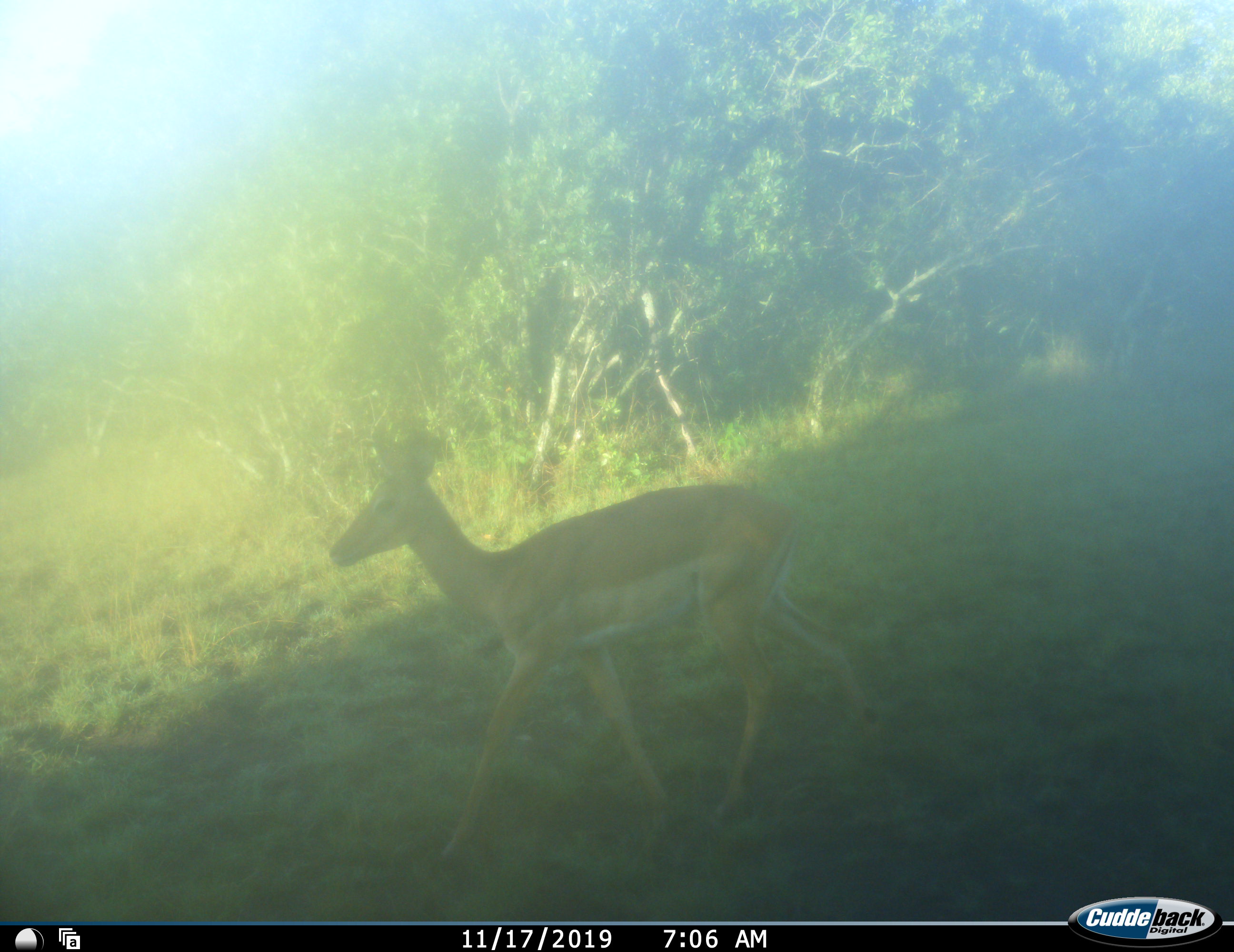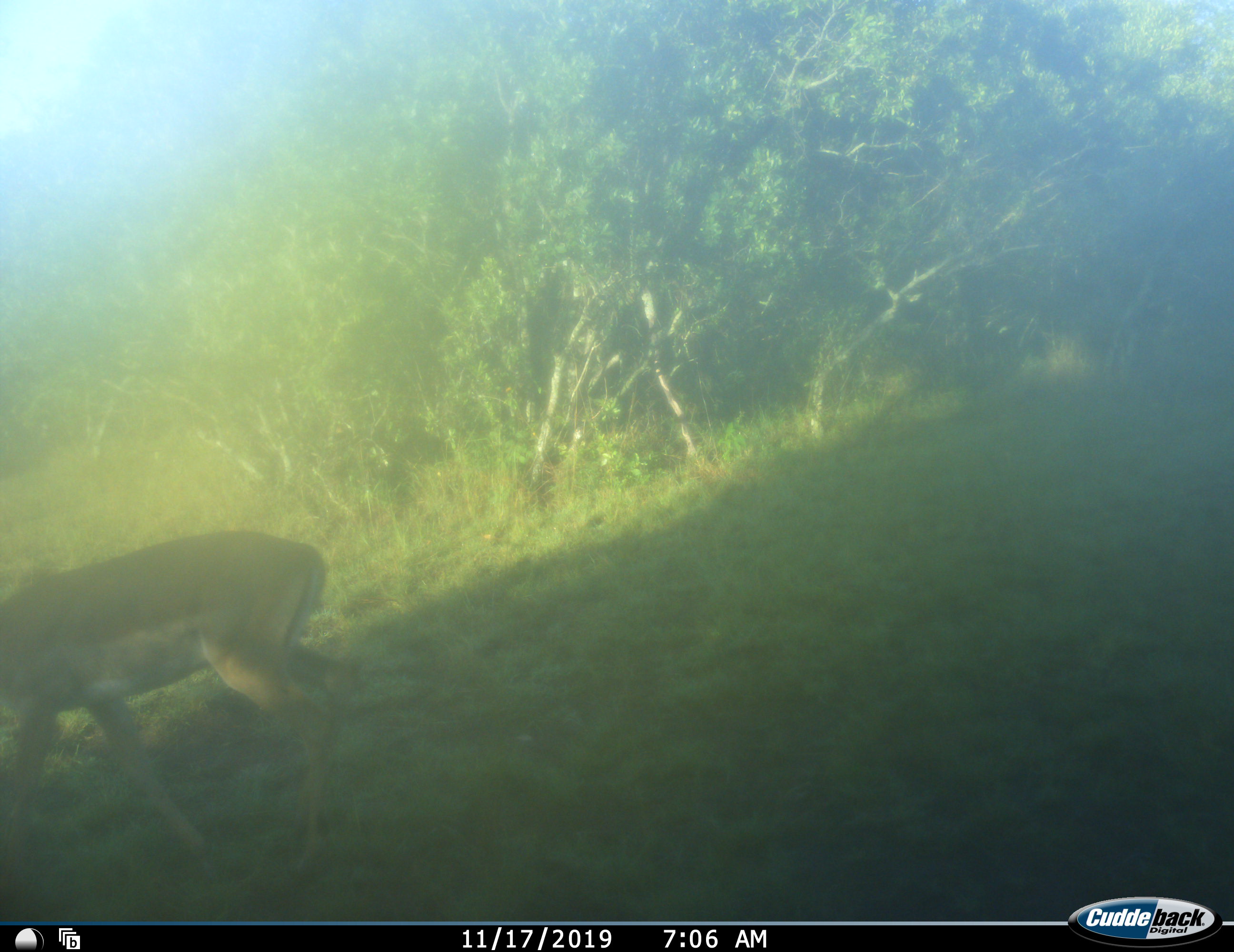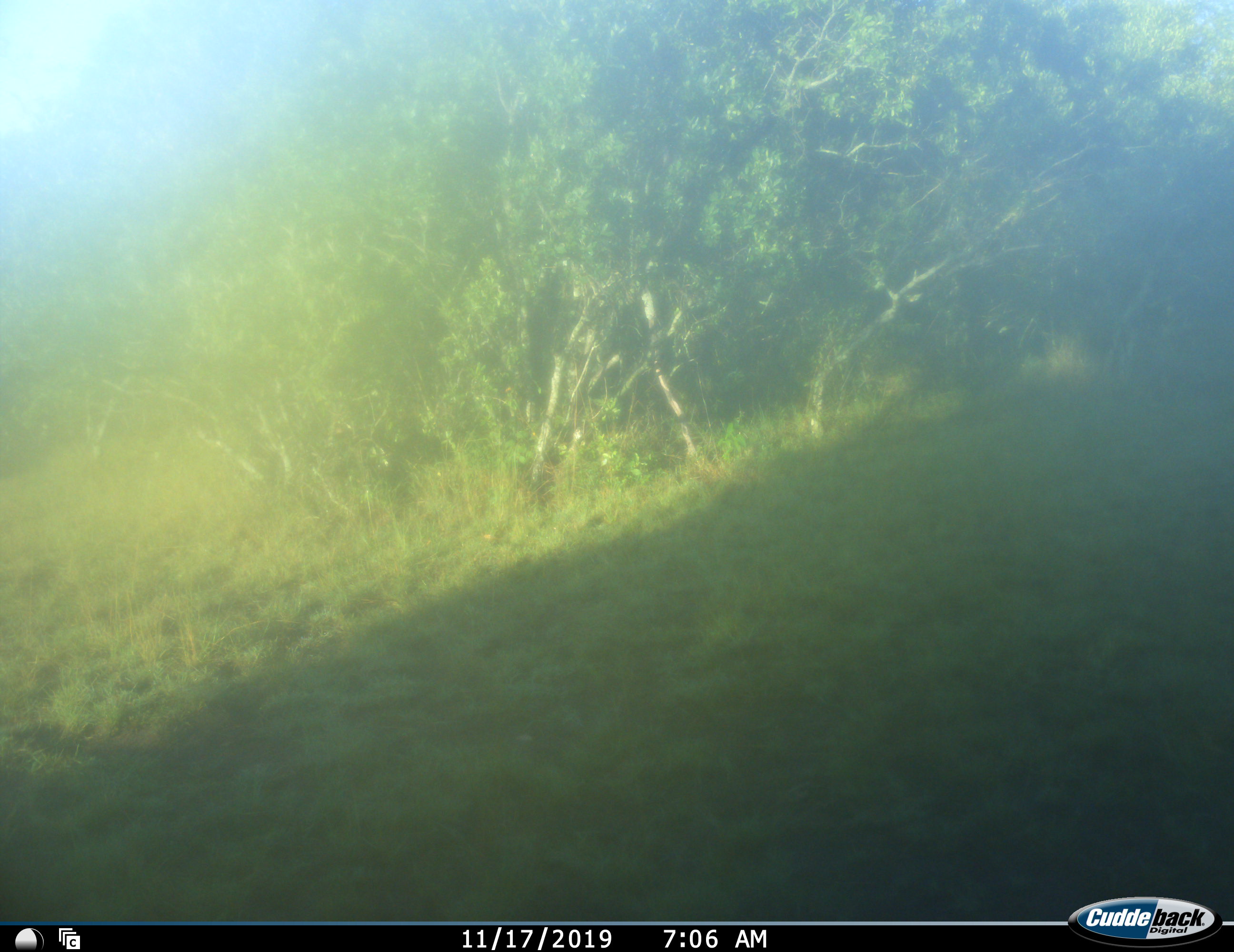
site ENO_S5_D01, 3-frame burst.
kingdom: Animalia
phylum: Chordata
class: Mammalia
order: Artiodactyla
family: Bovidae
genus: Aepyceros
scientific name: Aepyceros melampus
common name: impala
Impala (Aepyceros melampus), count 1. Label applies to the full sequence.